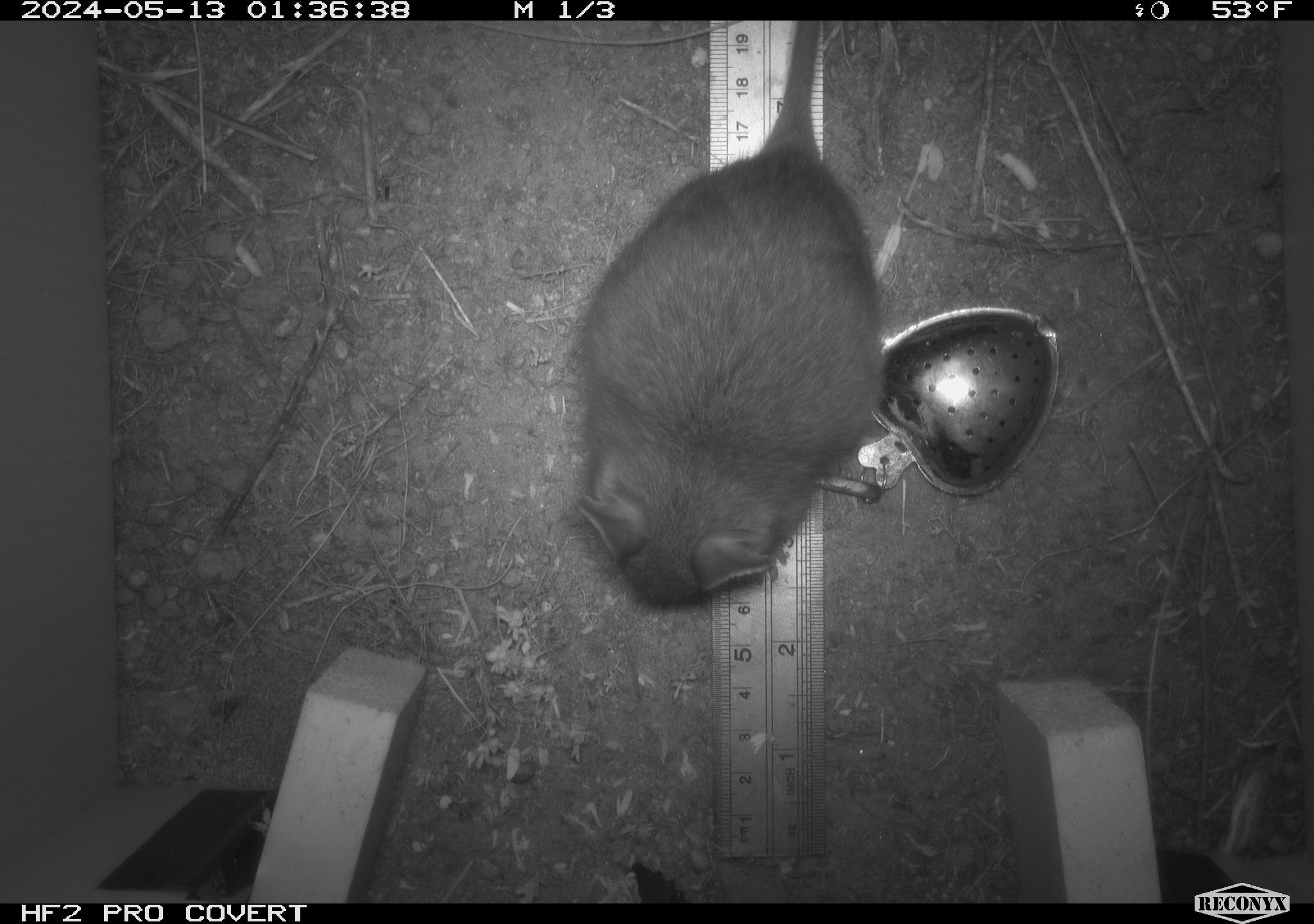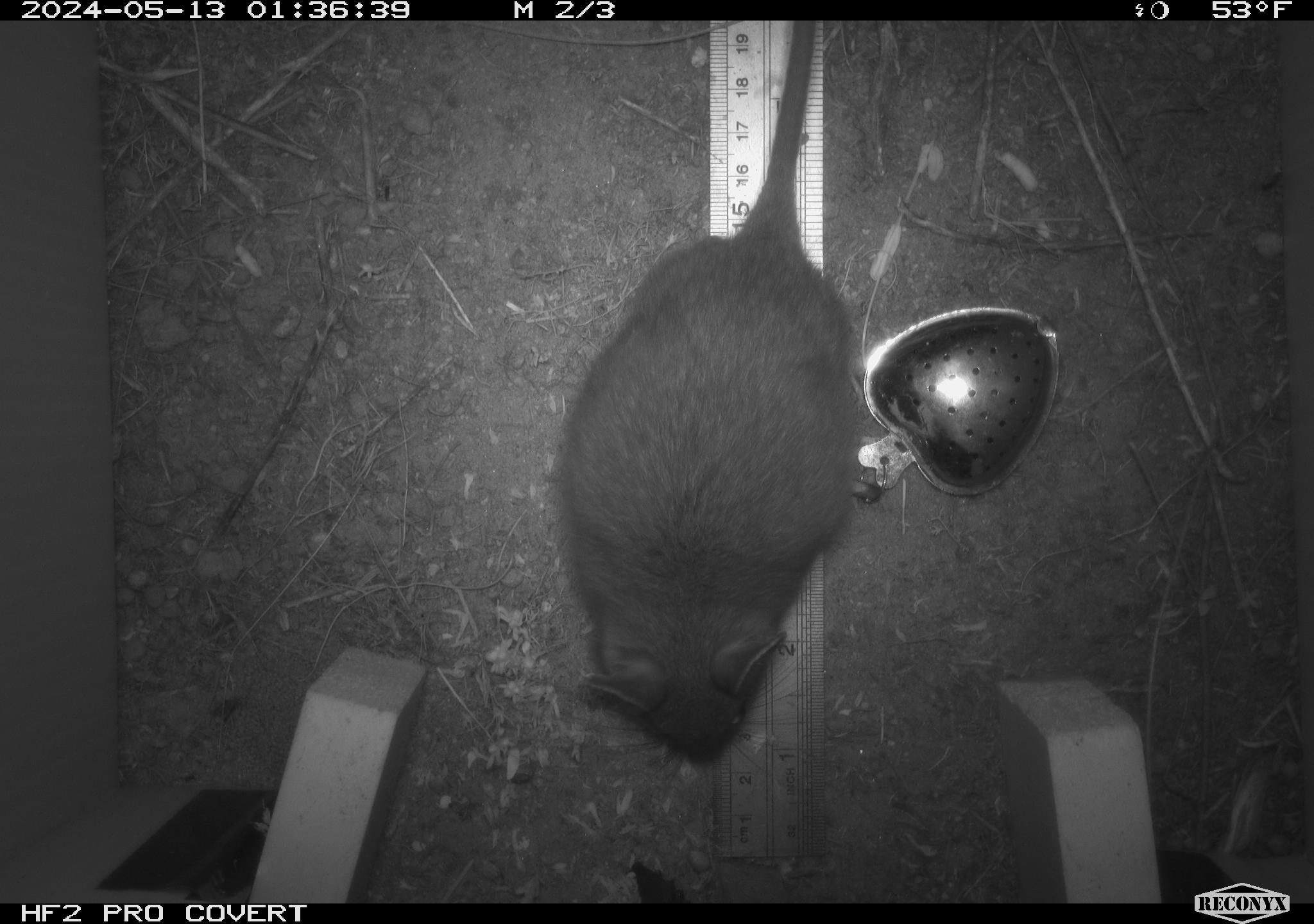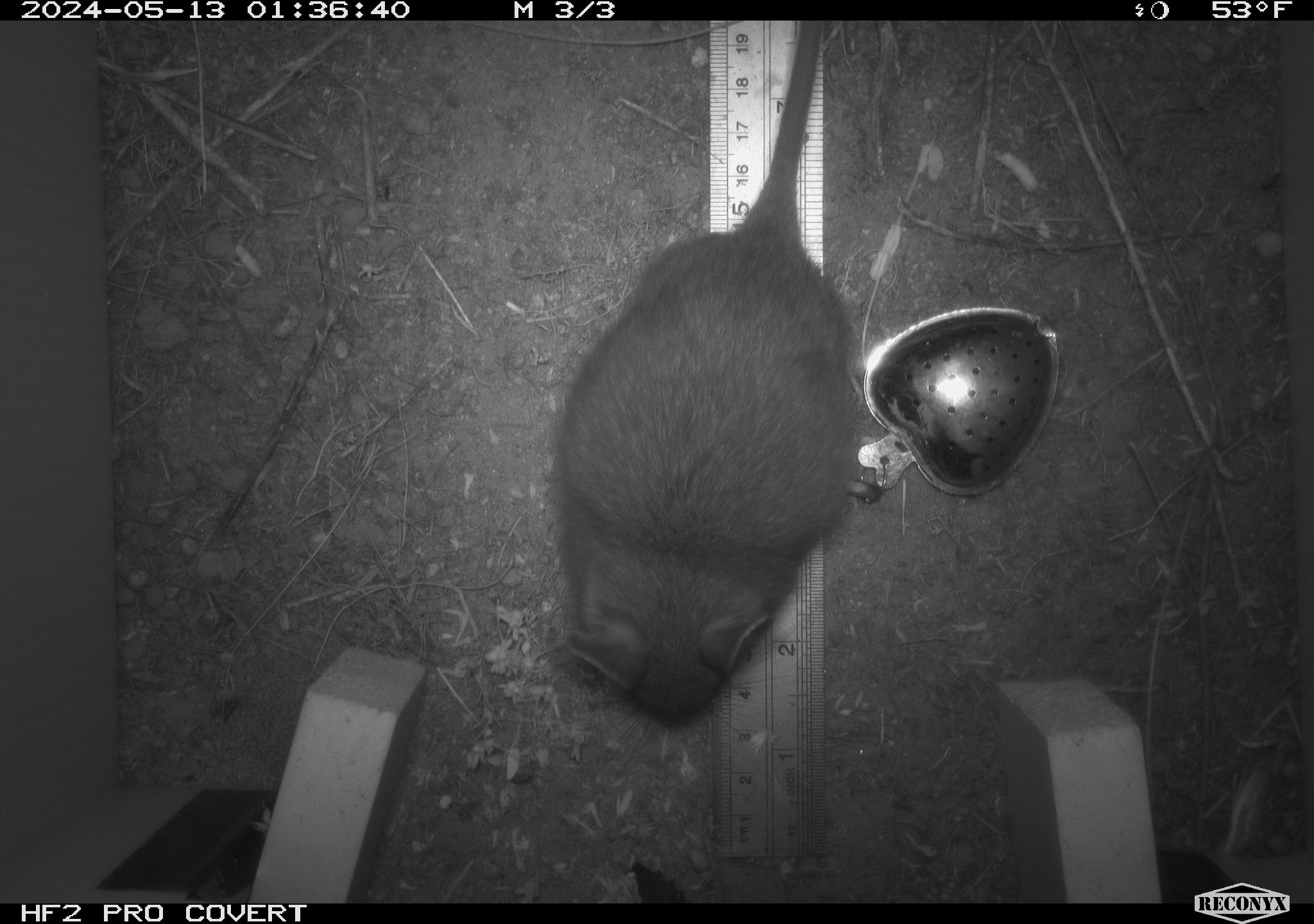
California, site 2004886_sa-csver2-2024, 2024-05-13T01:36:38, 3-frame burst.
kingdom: Animalia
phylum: Chordata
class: Mammalia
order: Rodentia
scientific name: Rodentia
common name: rodent